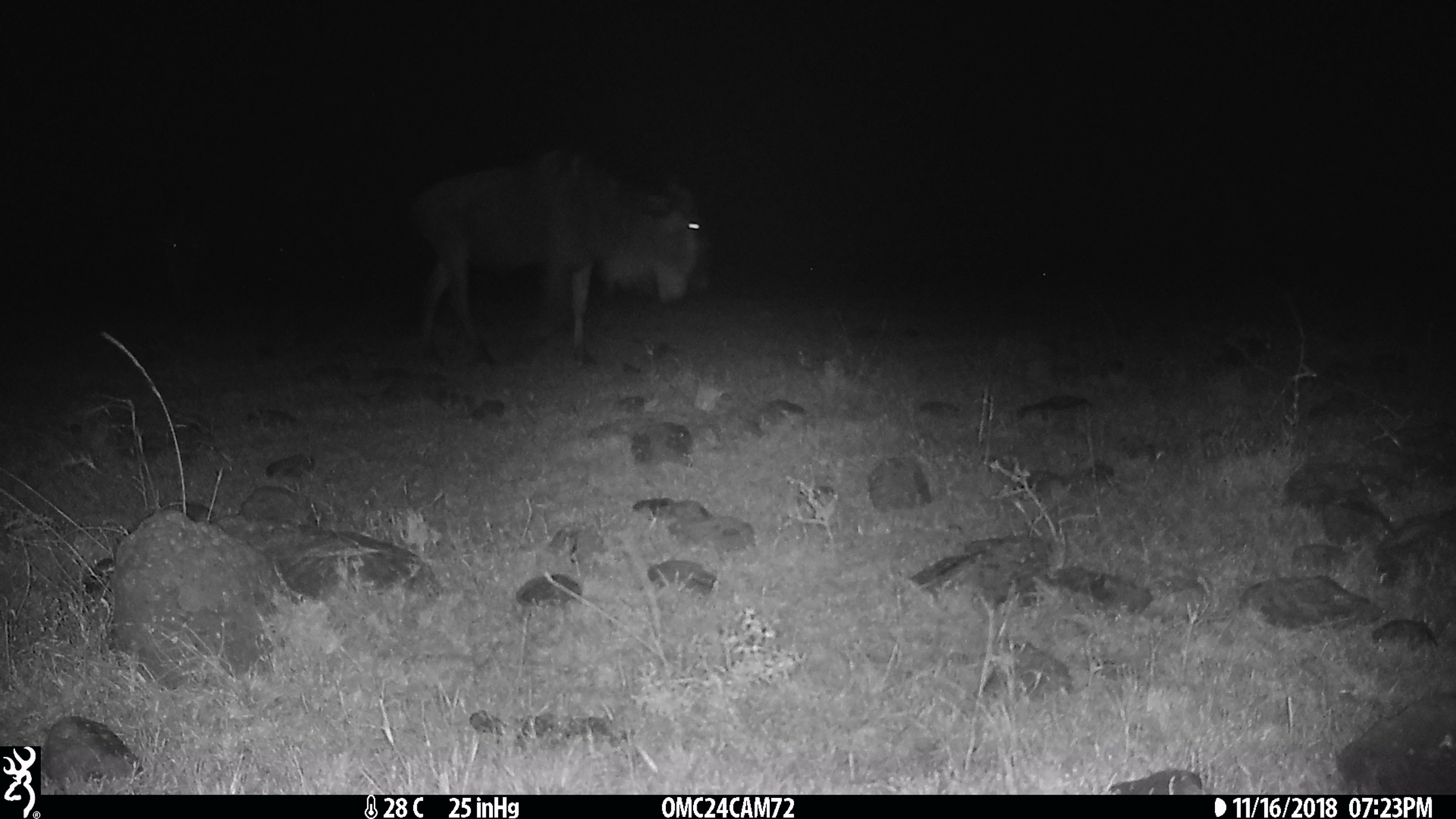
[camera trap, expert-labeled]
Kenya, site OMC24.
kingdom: Animalia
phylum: Chordata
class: Mammalia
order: Artiodactyla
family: Bovidae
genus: Connochaetes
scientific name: Connochaetes taurinus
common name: blue wildebeest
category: wildebeest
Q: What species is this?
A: Wildebeest (blue wildebeest) (Connochaetes taurinus).